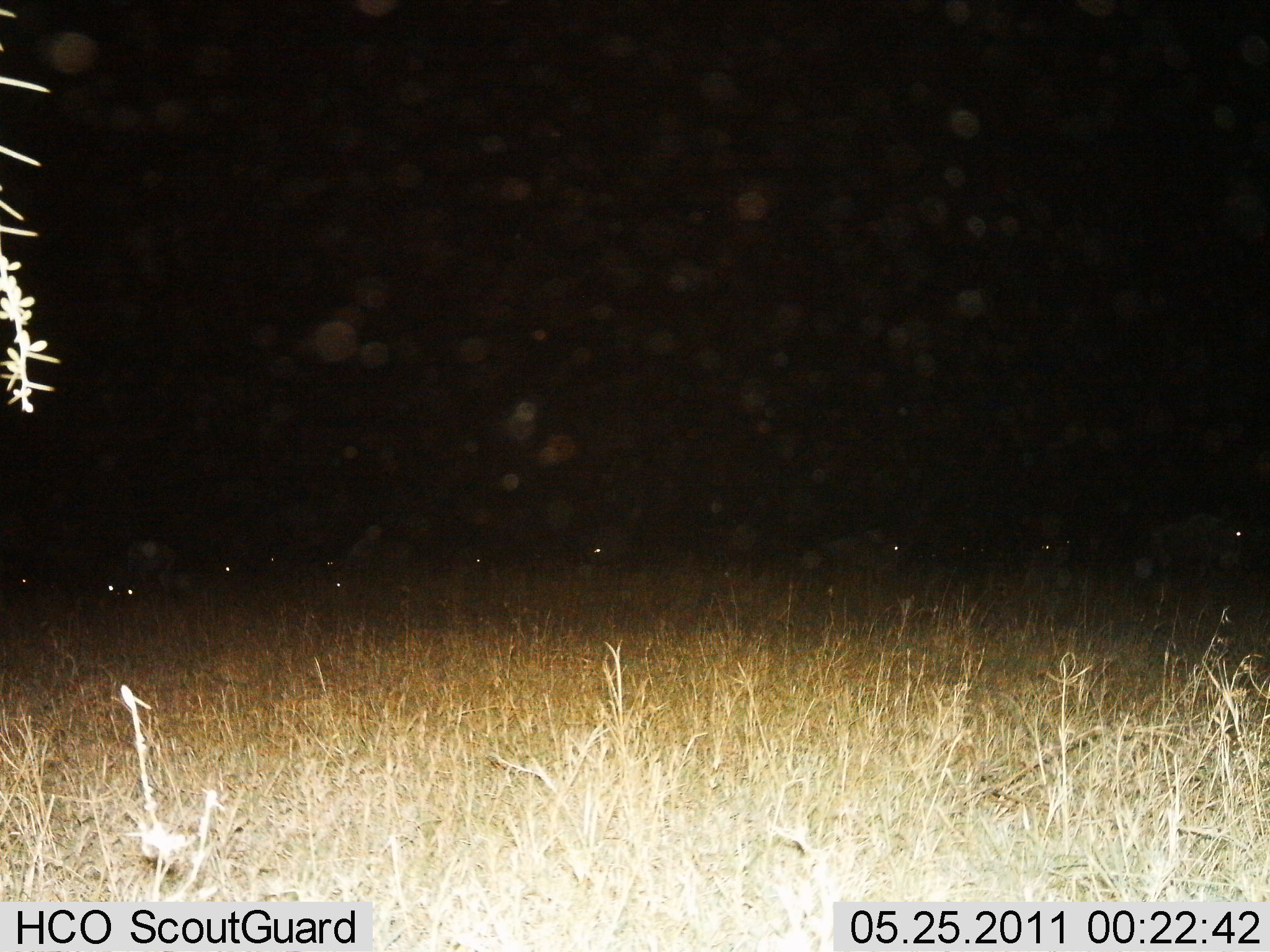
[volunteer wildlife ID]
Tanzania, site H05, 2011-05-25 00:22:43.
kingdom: Animalia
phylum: Chordata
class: Mammalia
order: Artiodactyla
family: Bovidae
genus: Connochaetes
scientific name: Connochaetes taurinus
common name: blue wildebeest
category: wildebeest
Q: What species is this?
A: Wildebeest (blue wildebeest) (Connochaetes taurinus).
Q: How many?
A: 10.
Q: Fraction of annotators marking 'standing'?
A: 86%.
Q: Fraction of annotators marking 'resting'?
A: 0%.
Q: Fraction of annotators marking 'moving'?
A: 14%.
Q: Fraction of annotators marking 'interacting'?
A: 0%.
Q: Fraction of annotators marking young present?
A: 0%.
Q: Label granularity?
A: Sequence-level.